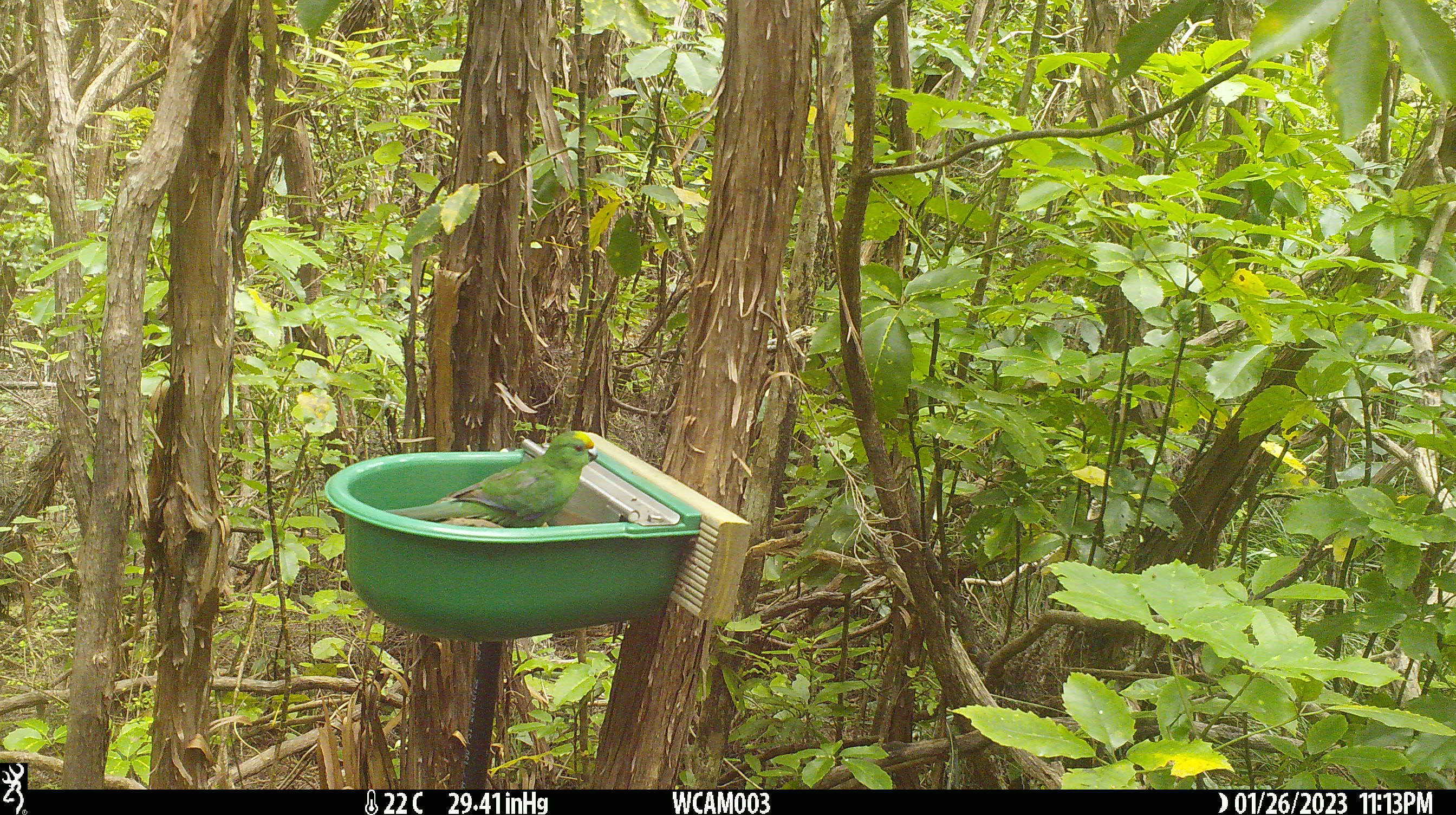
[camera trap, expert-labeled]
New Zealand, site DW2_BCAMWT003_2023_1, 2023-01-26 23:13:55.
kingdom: Animalia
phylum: Chordata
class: Aves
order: Psittaciformes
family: Psittaculidae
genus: Cyanoramphus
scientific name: Cyanoramphus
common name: parakeet